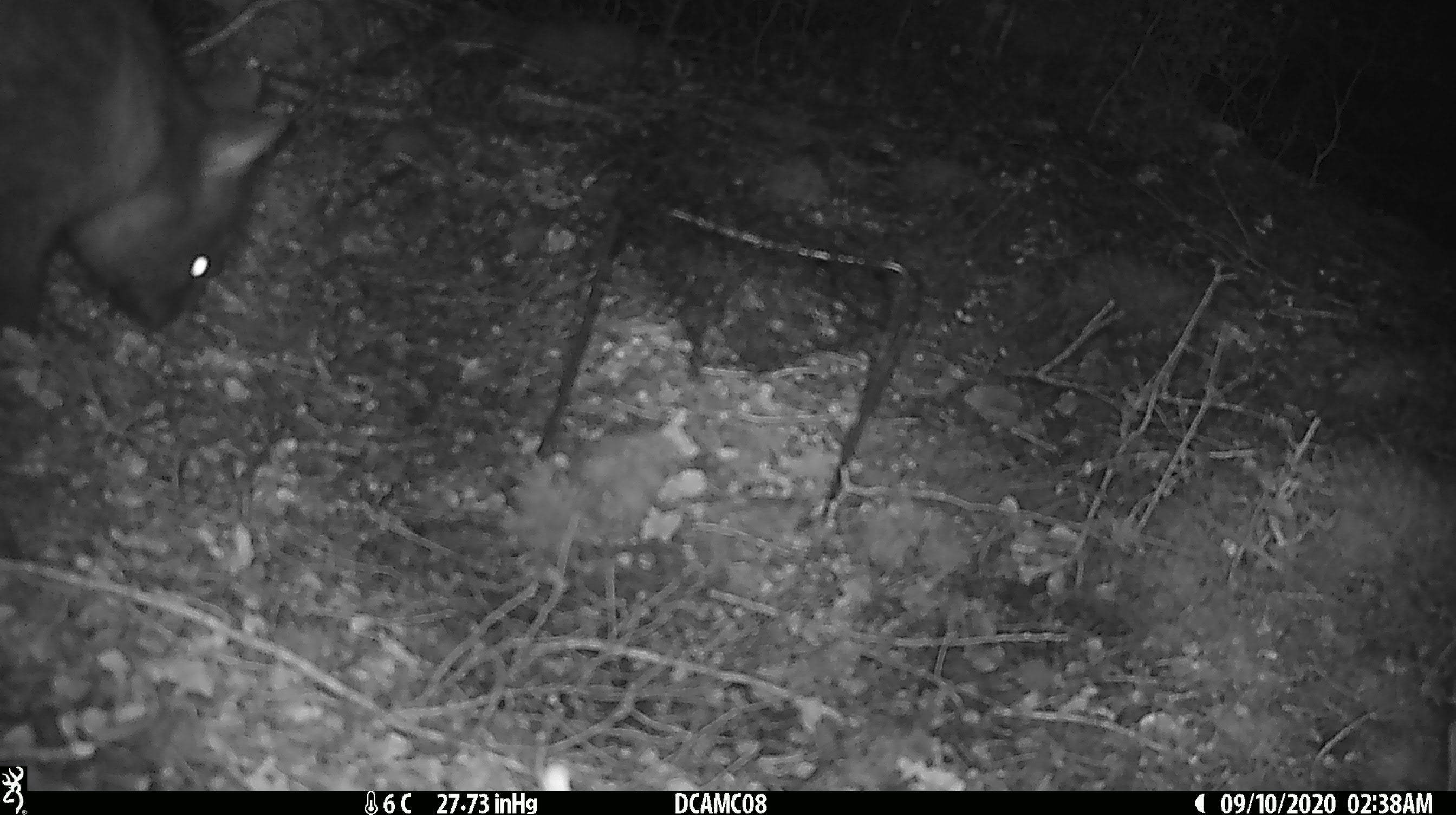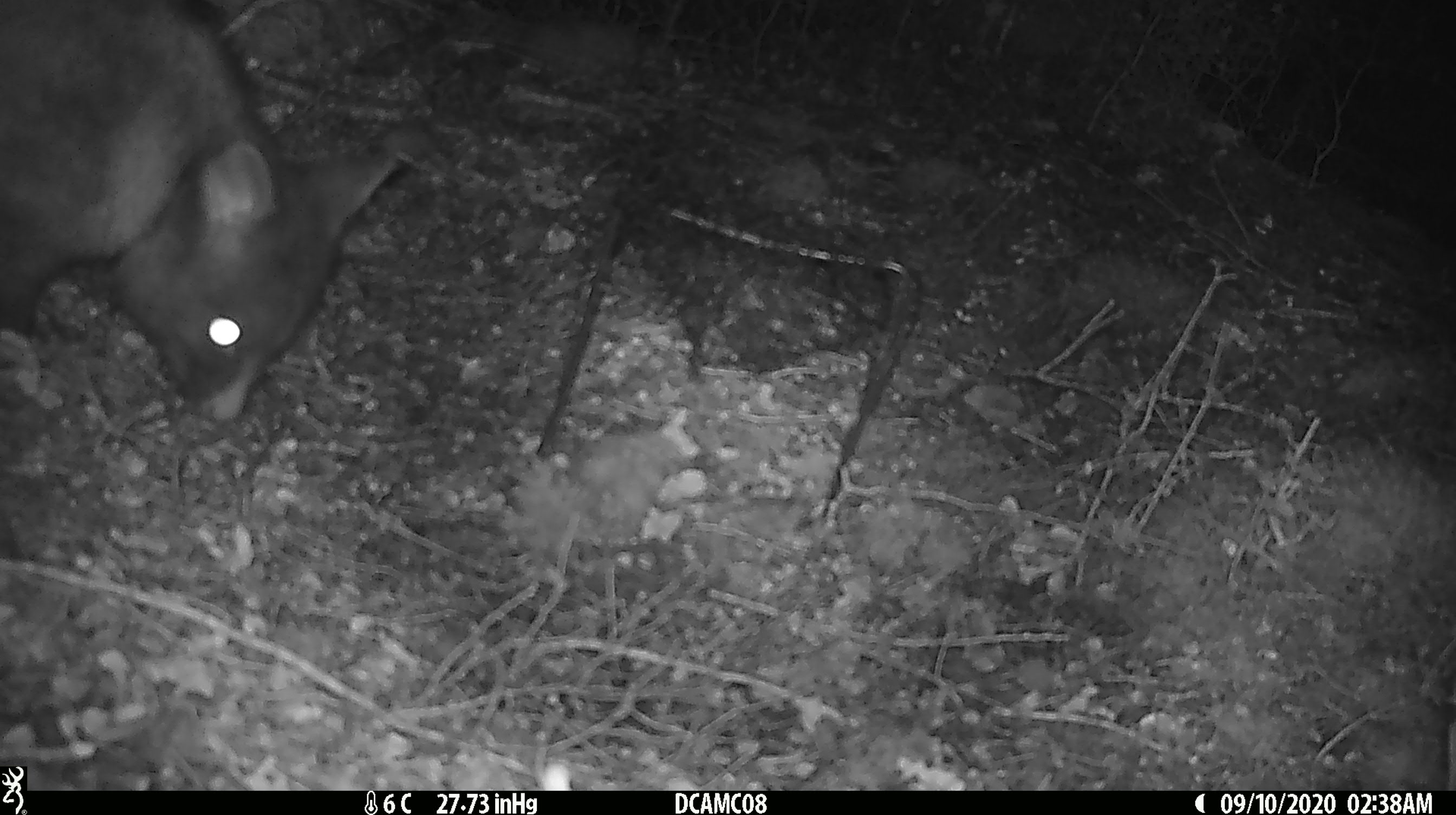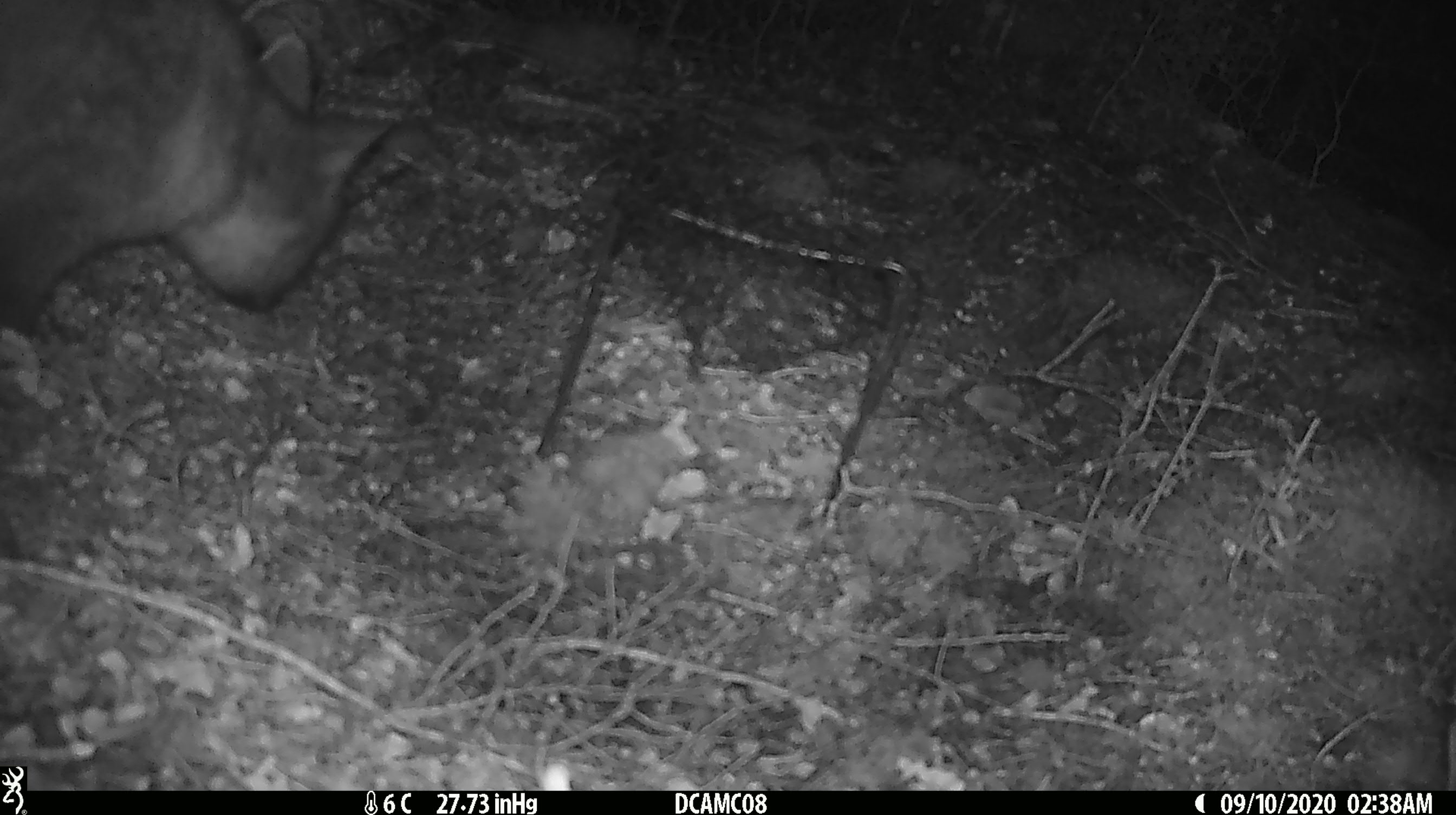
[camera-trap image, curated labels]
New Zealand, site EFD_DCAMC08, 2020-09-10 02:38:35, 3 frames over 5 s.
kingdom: Animalia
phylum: Chordata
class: Mammalia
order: Diprotodontia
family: Phalangeridae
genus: Trichosurus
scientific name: Trichosurus vulpecula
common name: common brushtail possum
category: possum